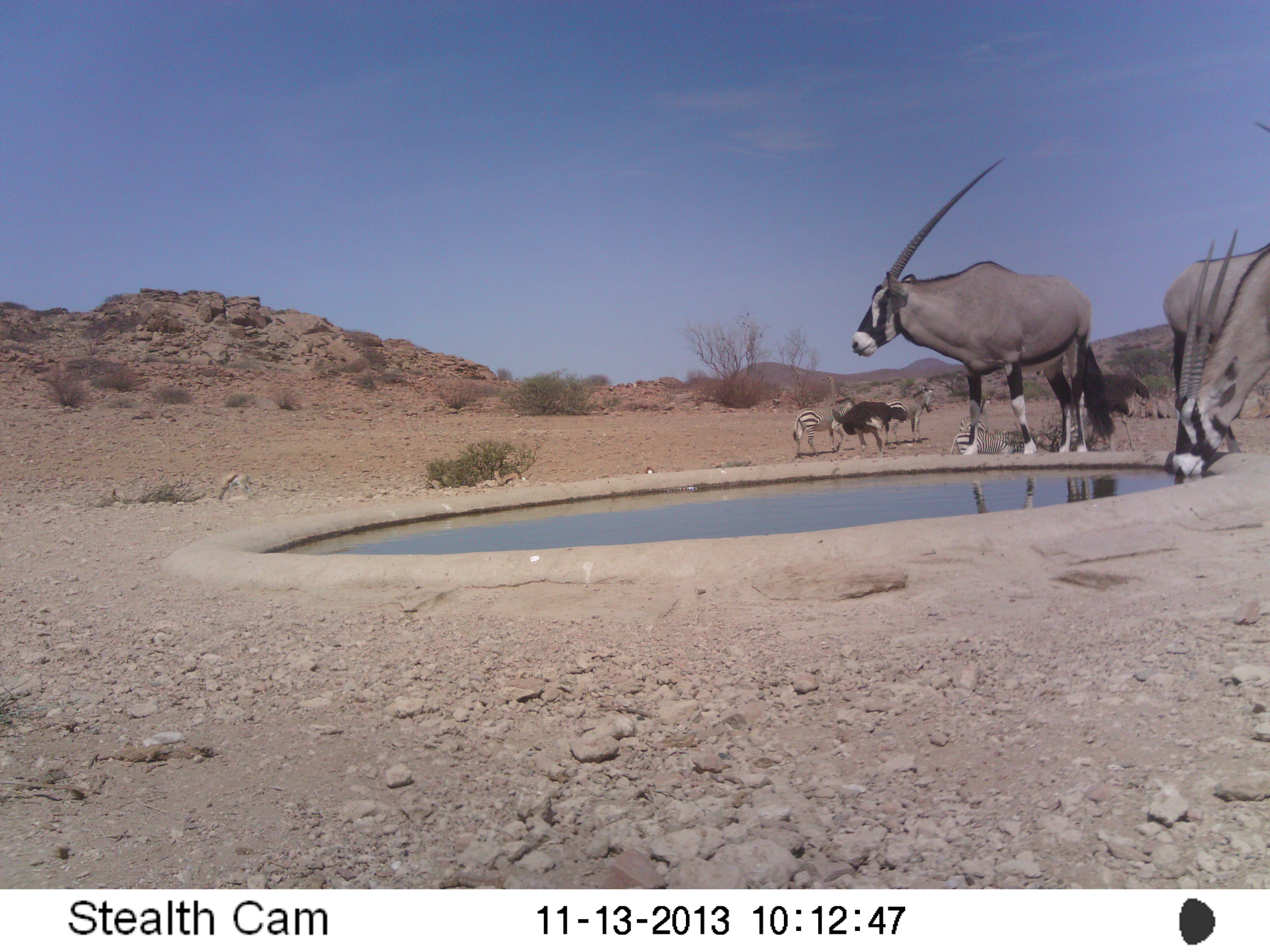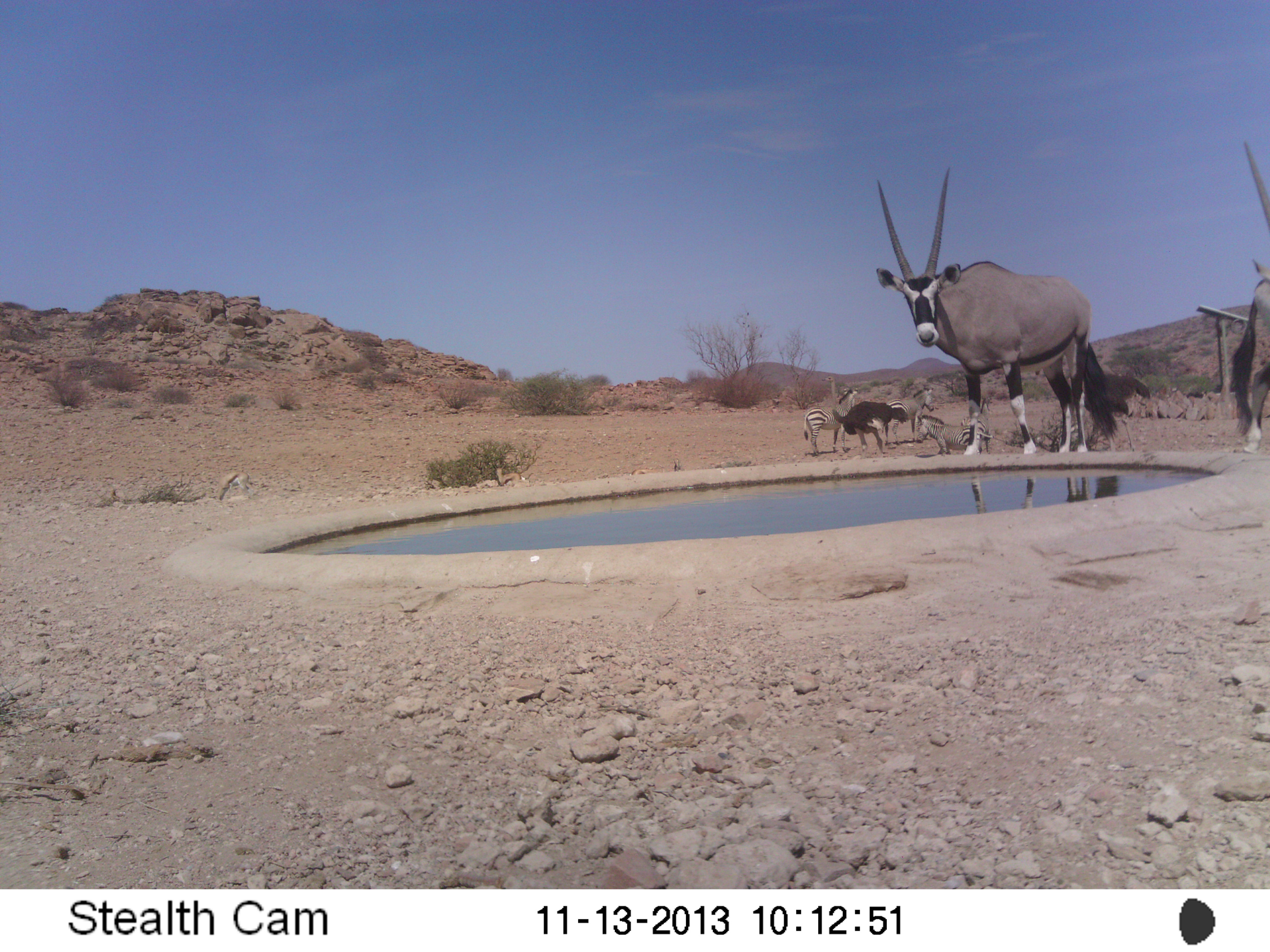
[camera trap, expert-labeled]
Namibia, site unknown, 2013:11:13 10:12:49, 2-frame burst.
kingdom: Animalia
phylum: Chordata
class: Mammalia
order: Artiodactyla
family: Bovidae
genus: Oryx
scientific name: Oryx gazella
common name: gemsbok